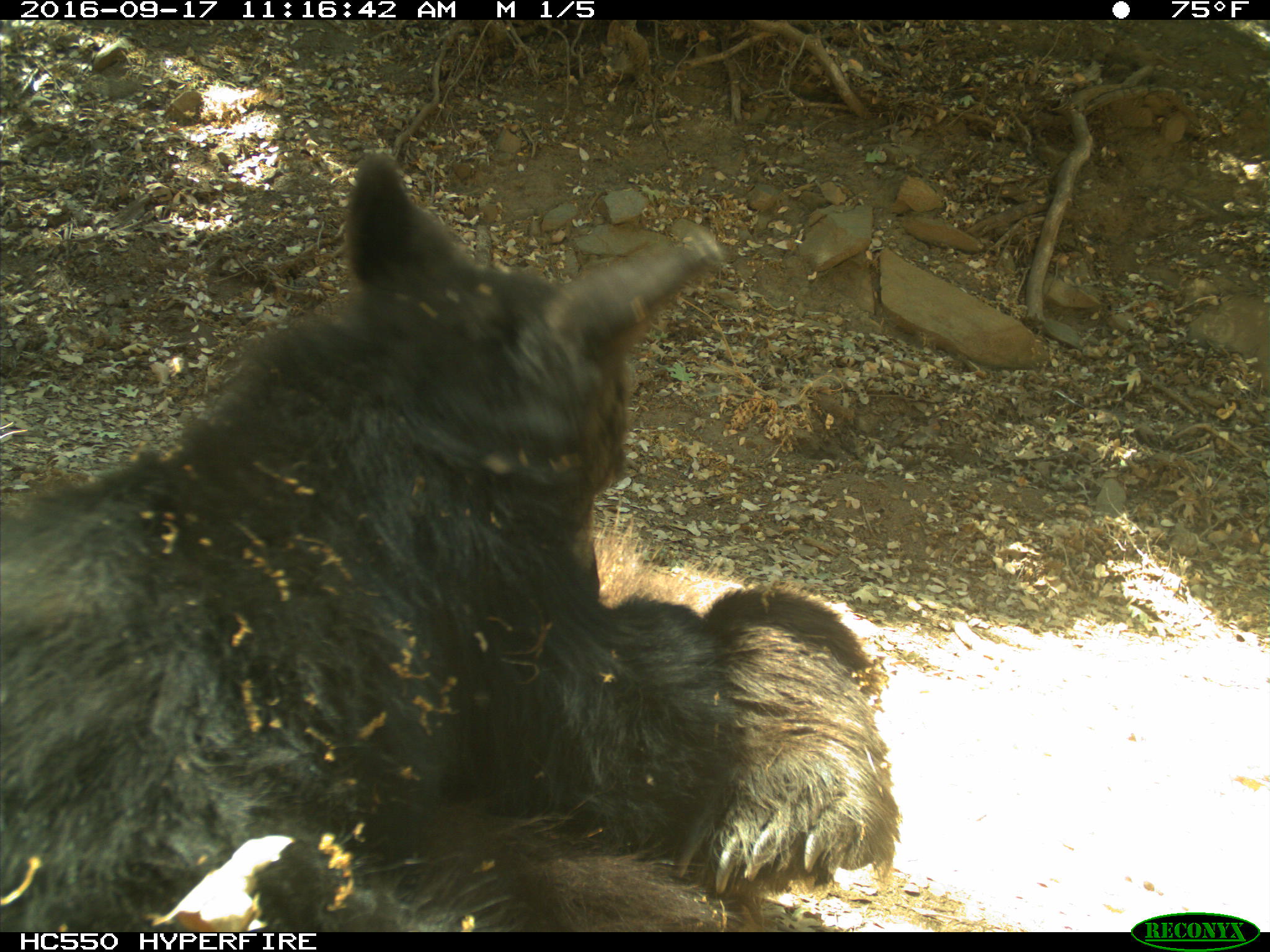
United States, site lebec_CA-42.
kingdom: Animalia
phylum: Chordata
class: Mammalia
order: Carnivora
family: Ursidae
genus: Ursus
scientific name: Ursus americanus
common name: american black bear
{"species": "Ursus americanus (american black bear)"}